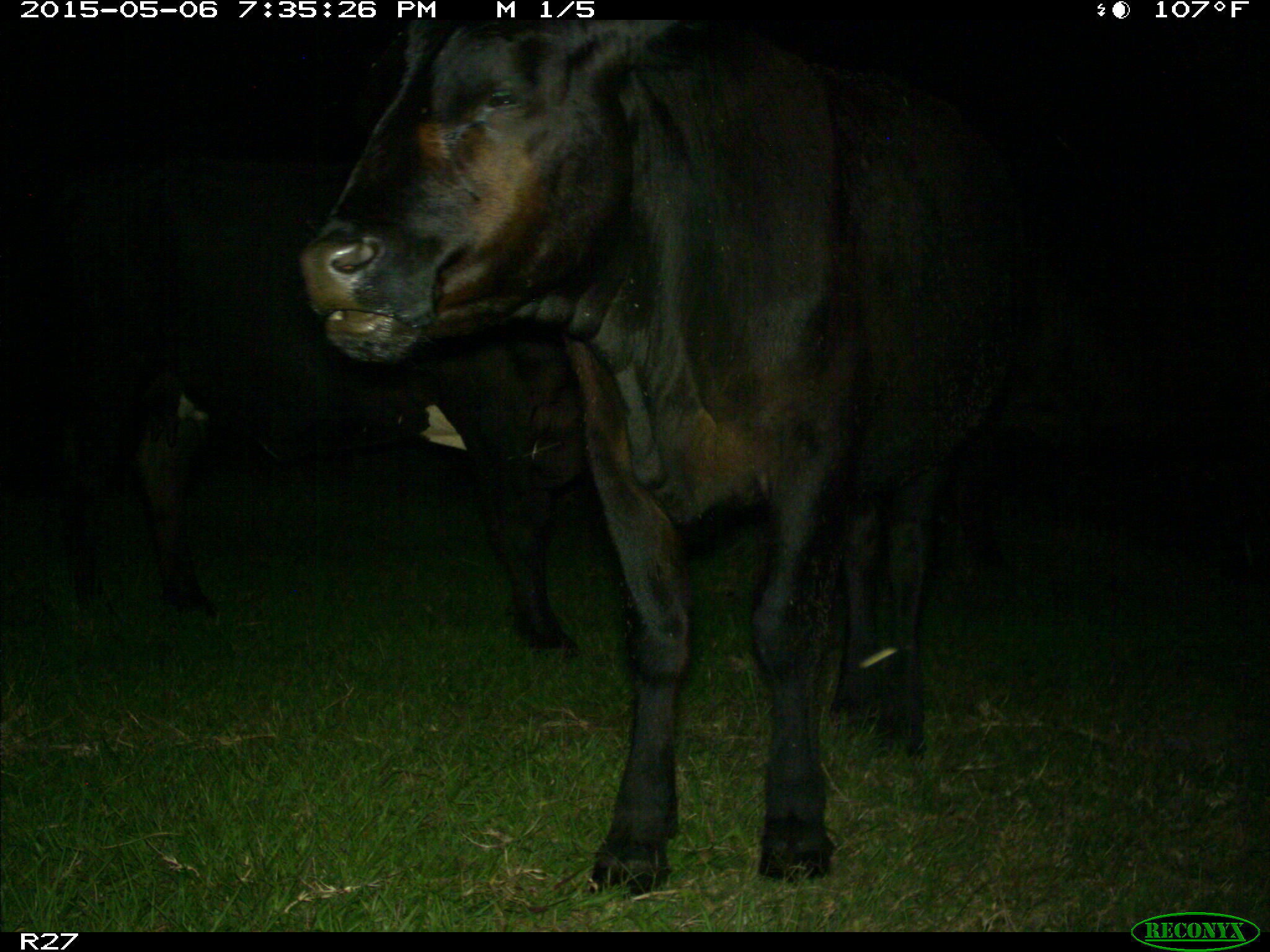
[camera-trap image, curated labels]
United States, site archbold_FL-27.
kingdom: Animalia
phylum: Chordata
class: Mammalia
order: Artiodactyla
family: Bovidae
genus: Bos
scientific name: Bos taurus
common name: domestic cow